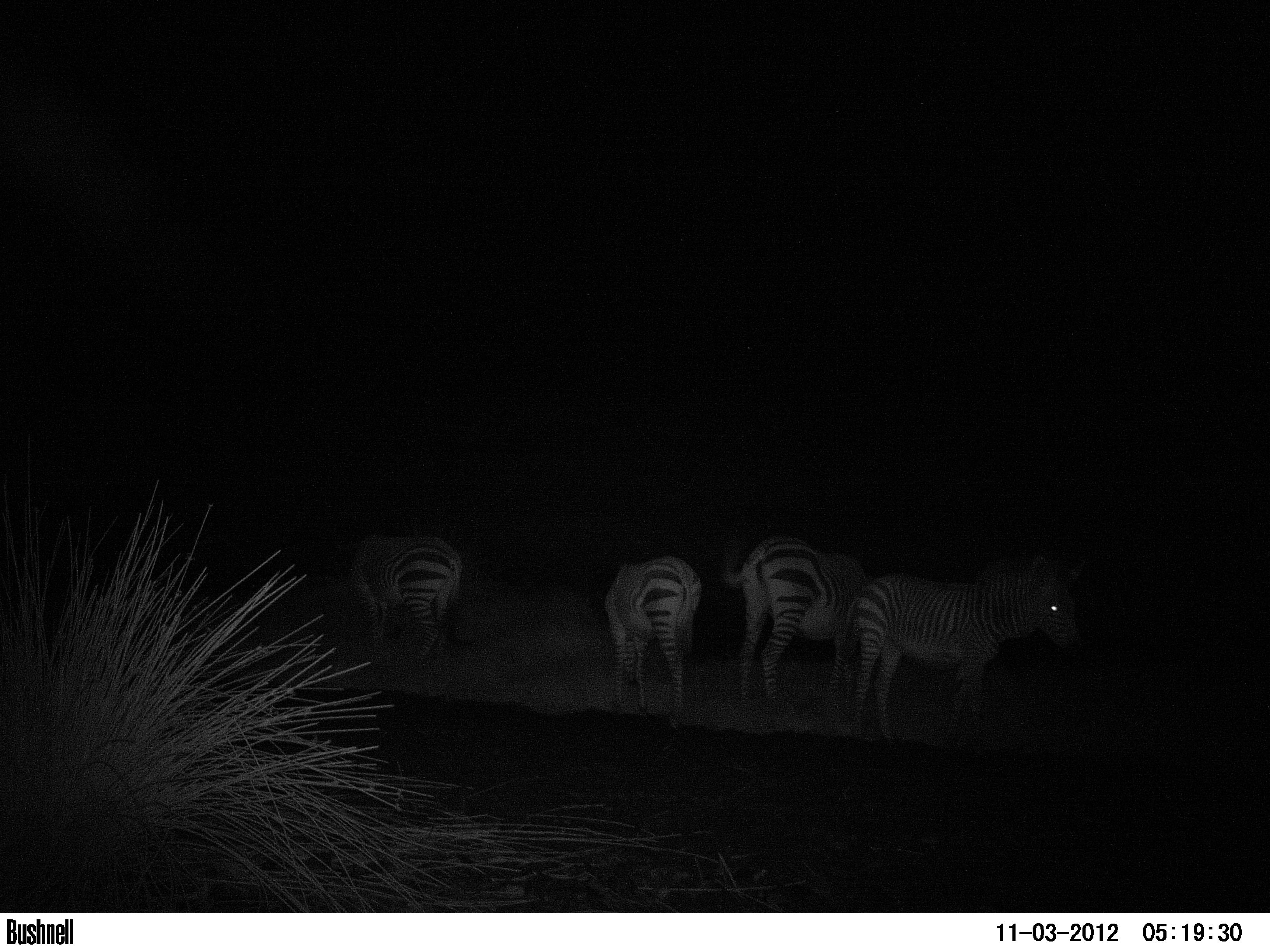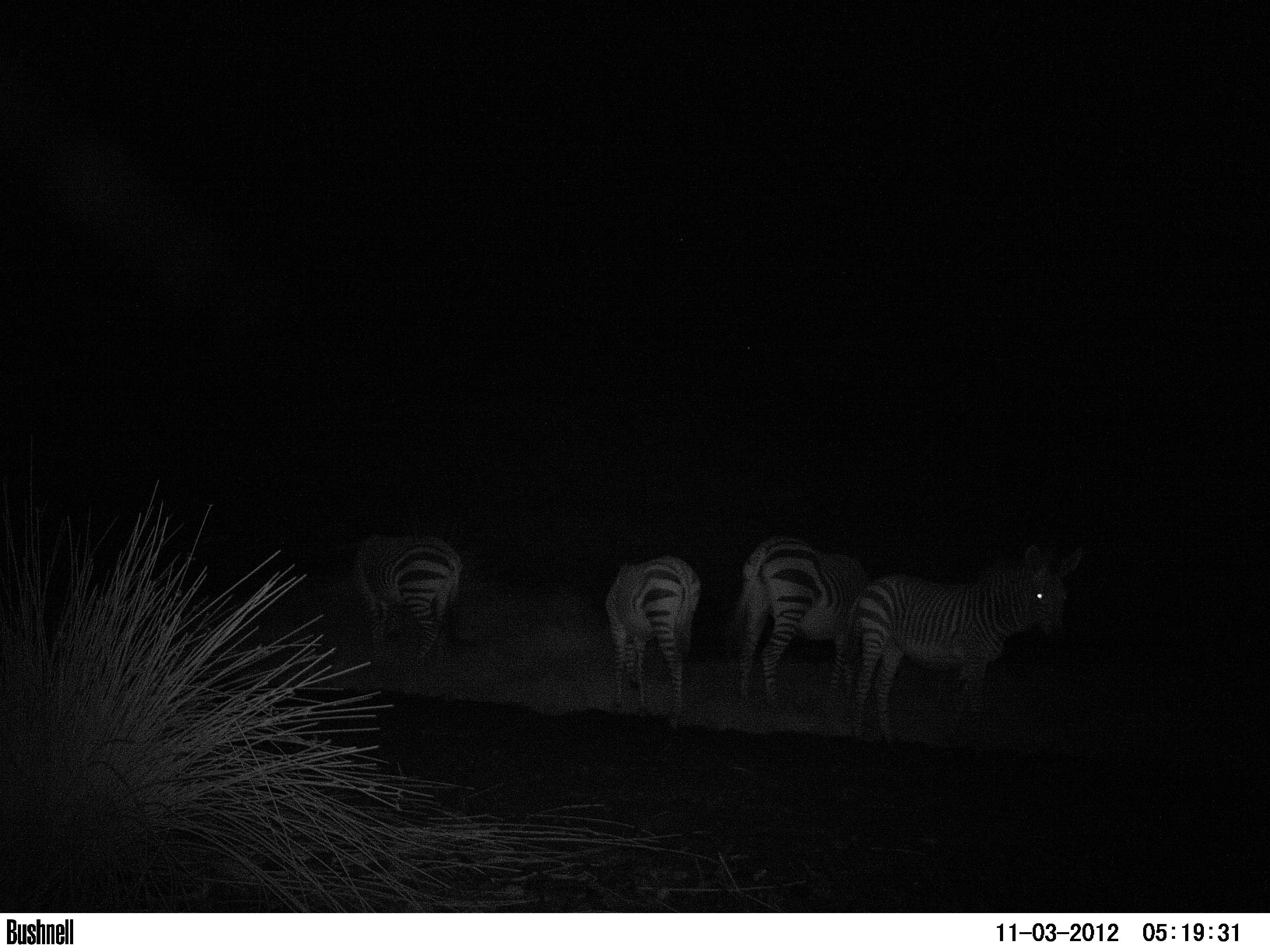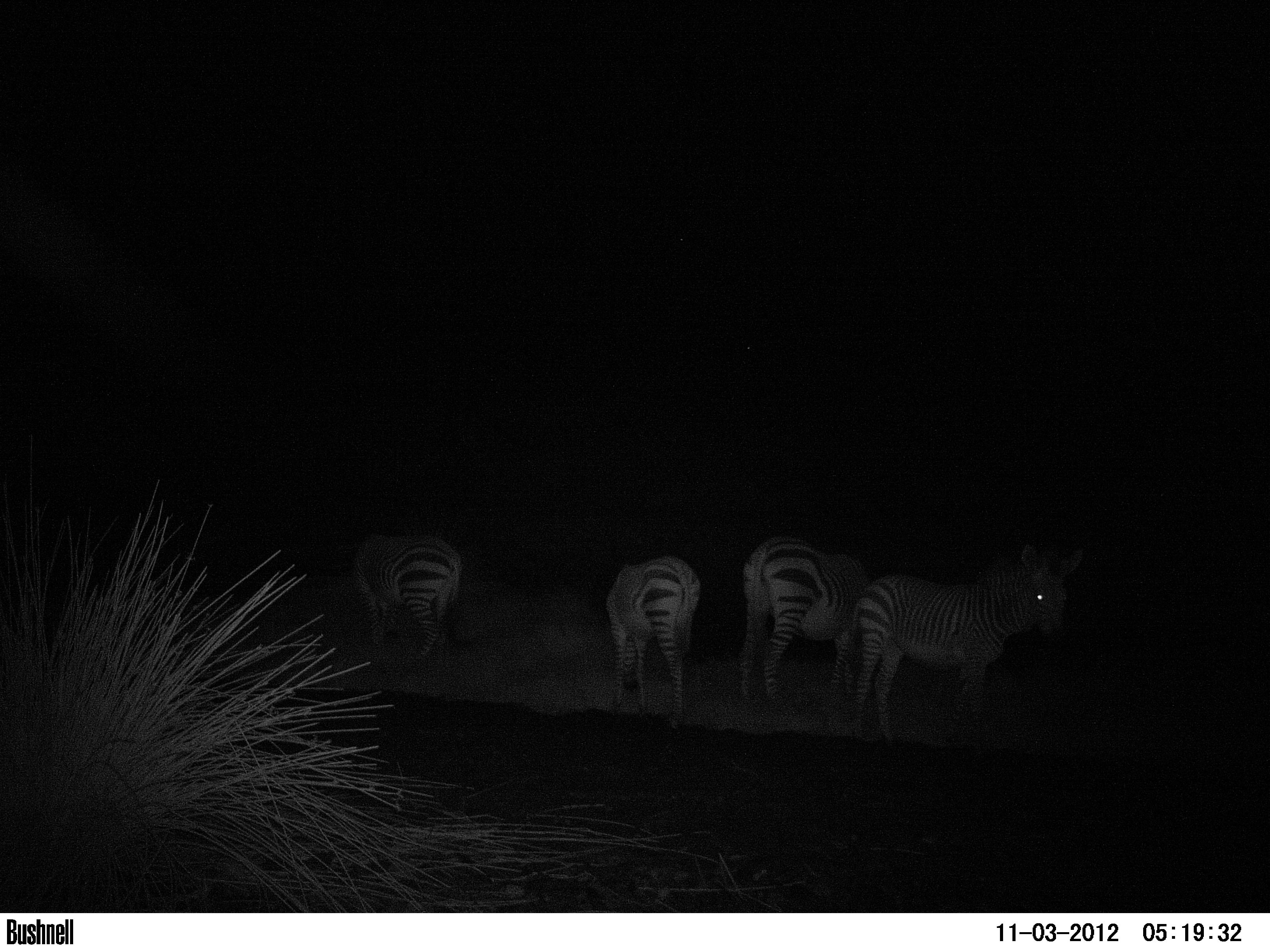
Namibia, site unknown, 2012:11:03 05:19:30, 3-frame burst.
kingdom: Animalia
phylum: Chordata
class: Mammalia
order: Perissodactyla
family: Equidae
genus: Equus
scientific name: Equus zebra hartmannae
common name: hartmann's mountain zebra